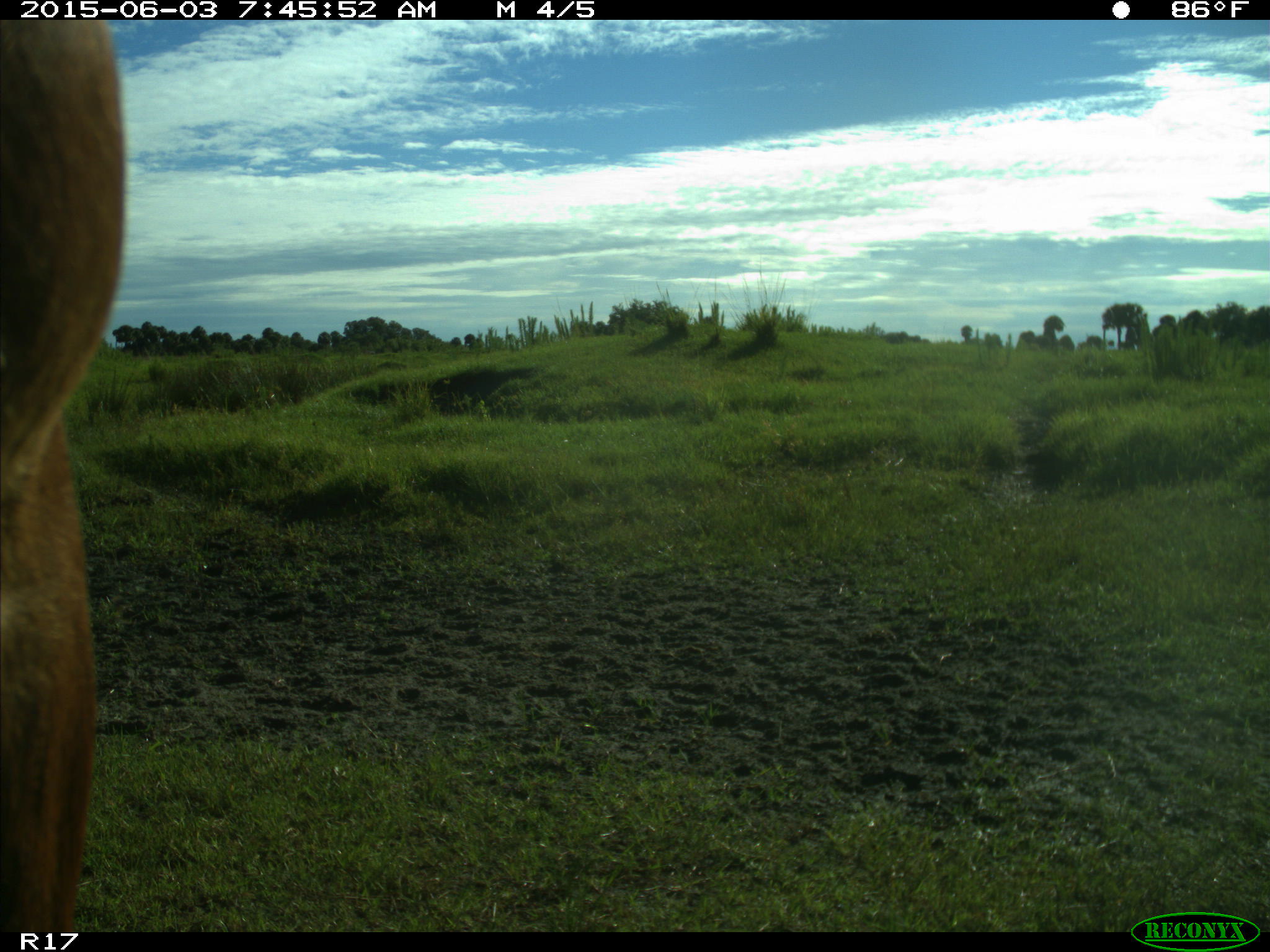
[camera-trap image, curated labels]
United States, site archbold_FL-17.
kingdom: Animalia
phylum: Chordata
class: Mammalia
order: Artiodactyla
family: Bovidae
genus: Bos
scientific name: Bos taurus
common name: domestic cow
Bos taurus (domestic cow).